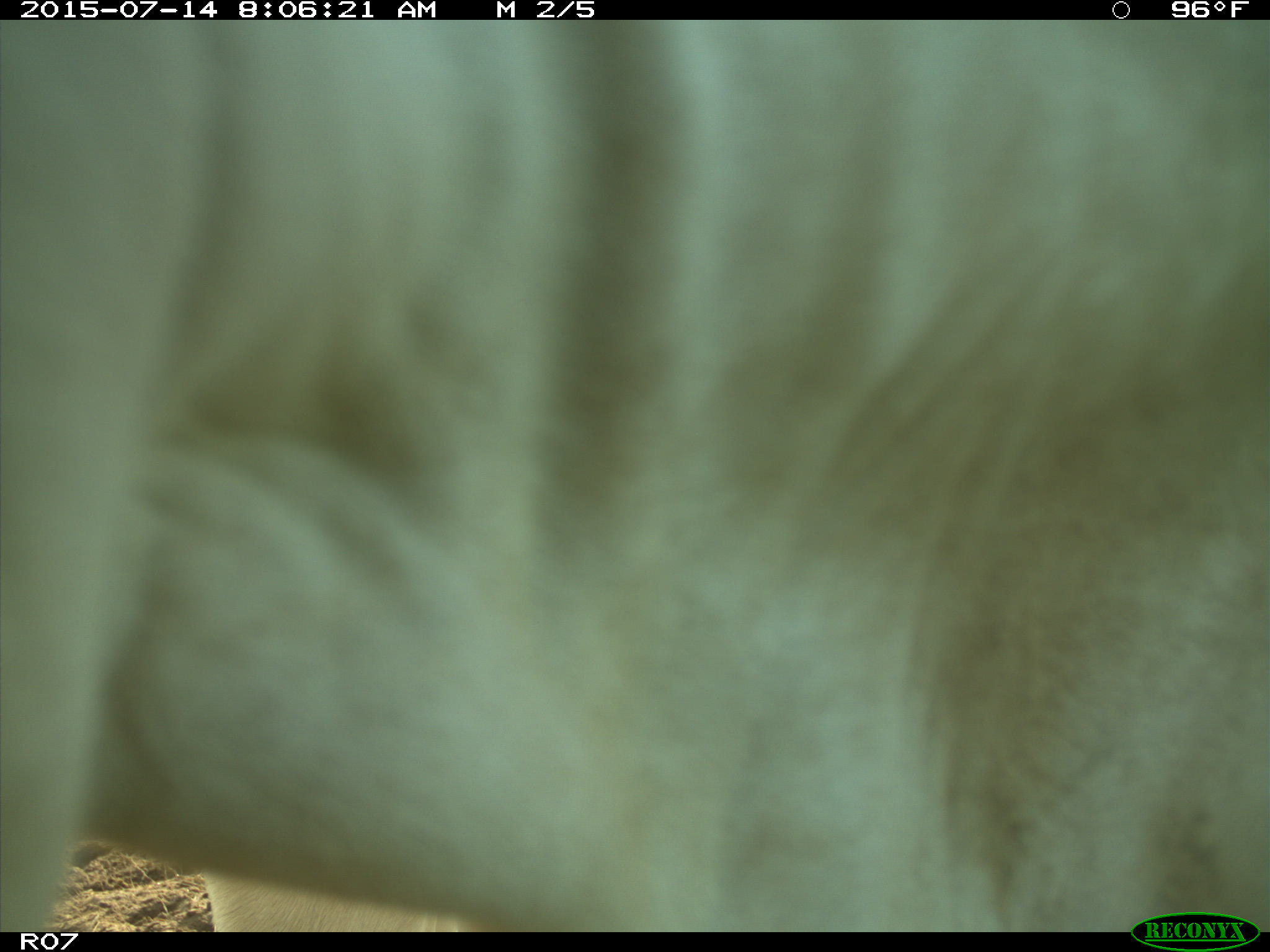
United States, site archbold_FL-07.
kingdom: Animalia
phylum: Chordata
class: Mammalia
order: Artiodactyla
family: Bovidae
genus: Bos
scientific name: Bos taurus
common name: domestic cow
Bos taurus (domestic cow).